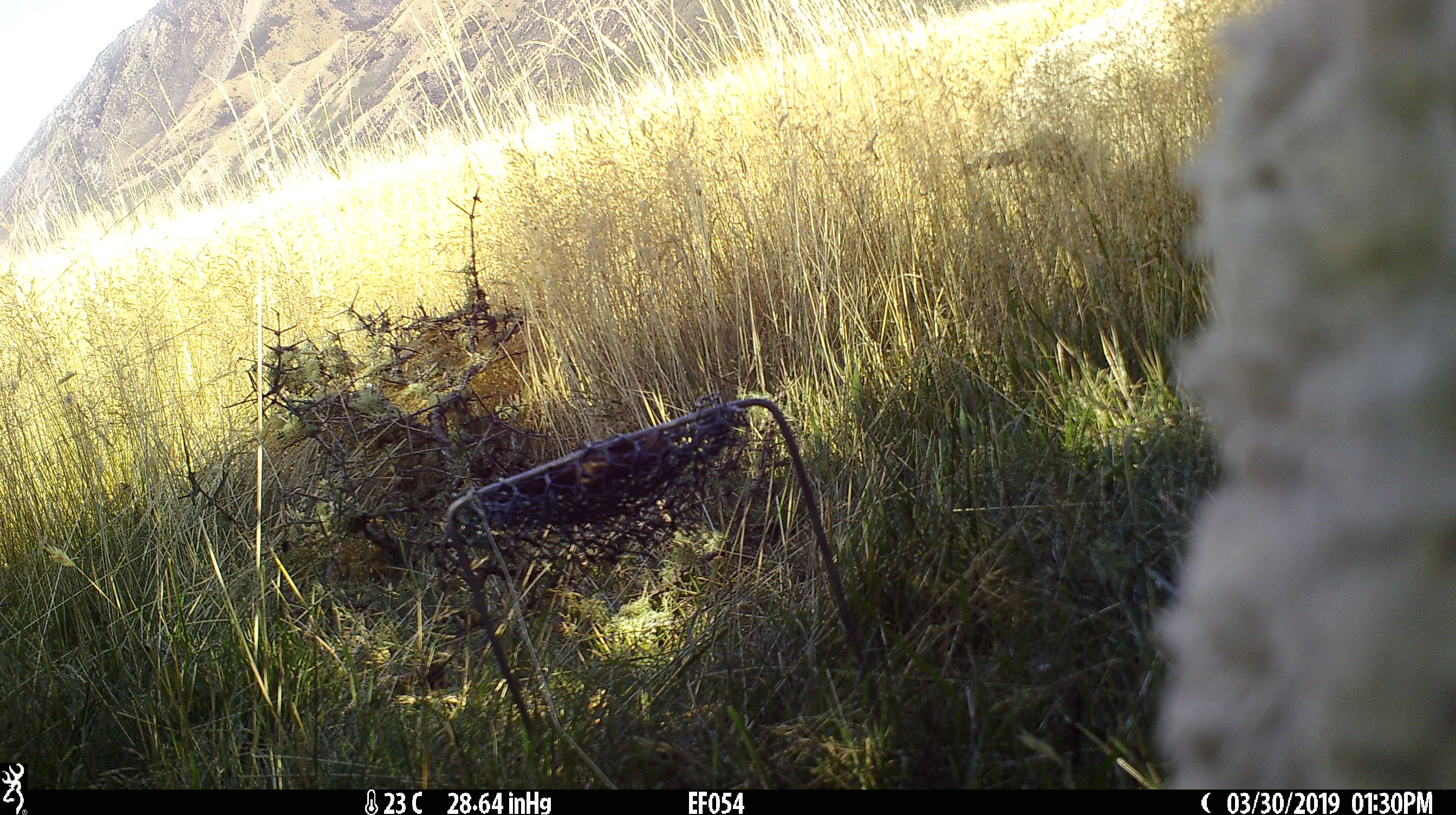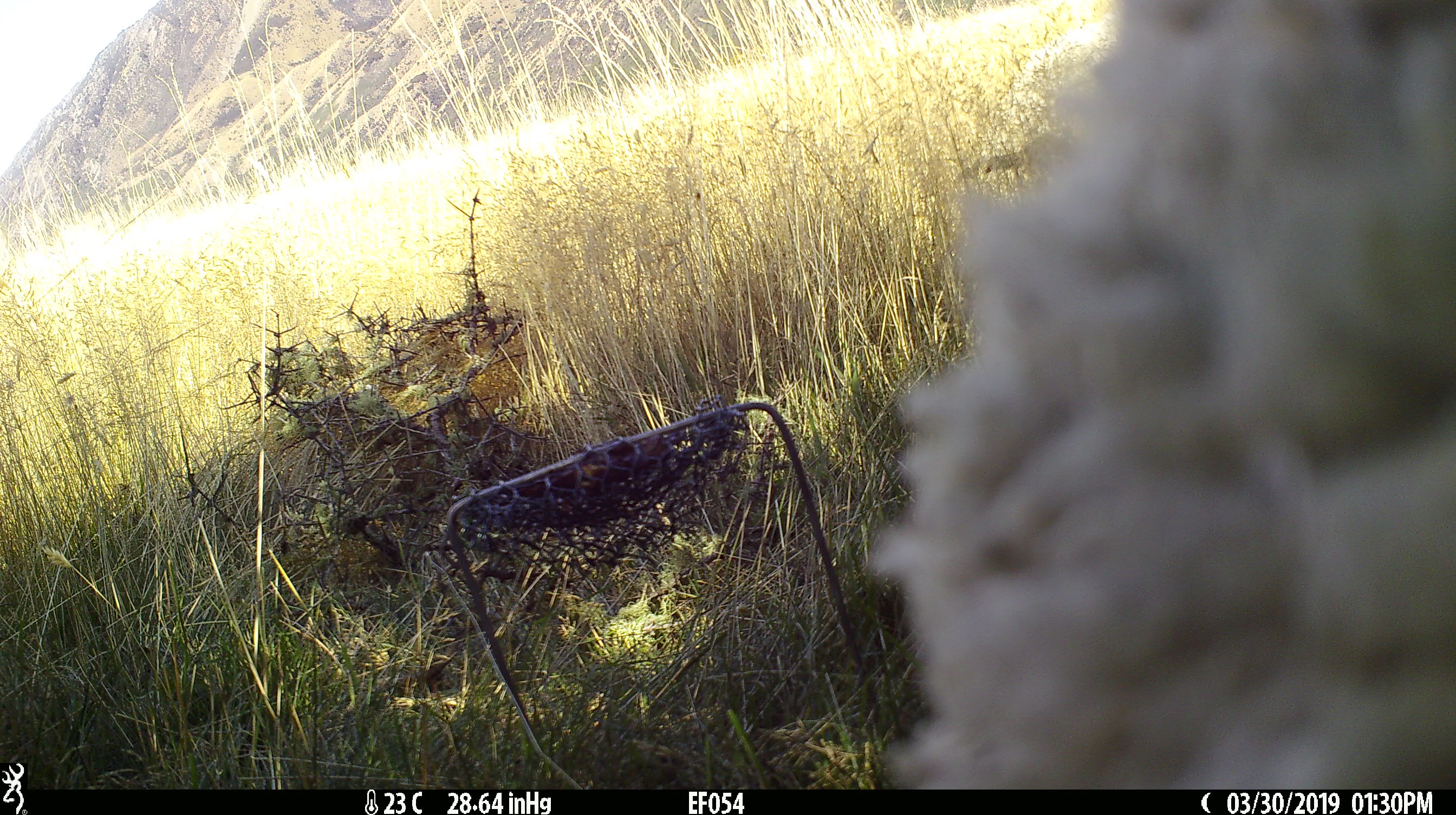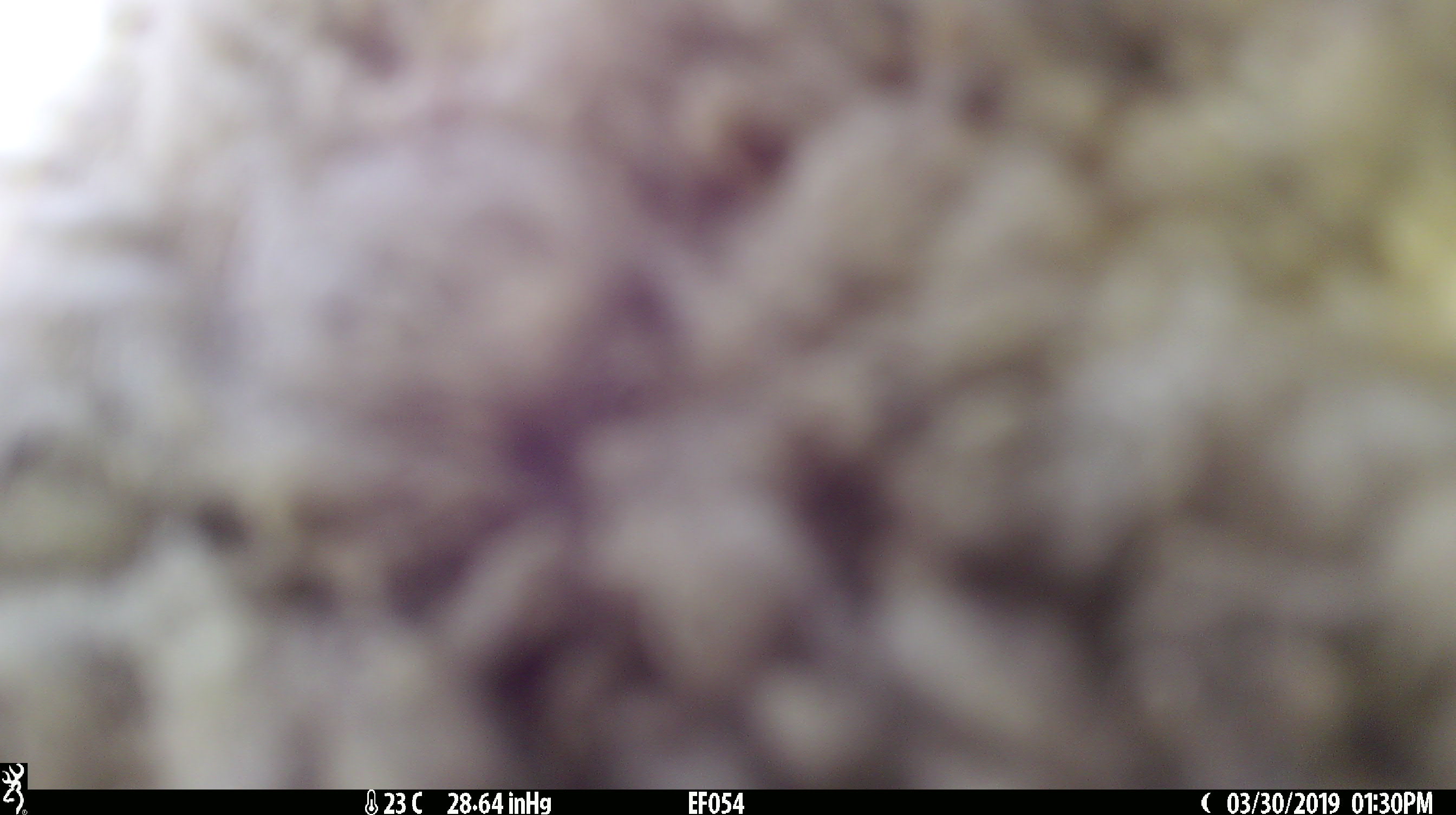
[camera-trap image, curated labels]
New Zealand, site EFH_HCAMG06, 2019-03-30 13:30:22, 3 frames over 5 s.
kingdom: Animalia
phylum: Chordata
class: Mammalia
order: Artiodactyla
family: Bovidae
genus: Ovis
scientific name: Ovis aries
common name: domestic sheep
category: sheep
Sheep (domestic sheep) (Ovis aries).